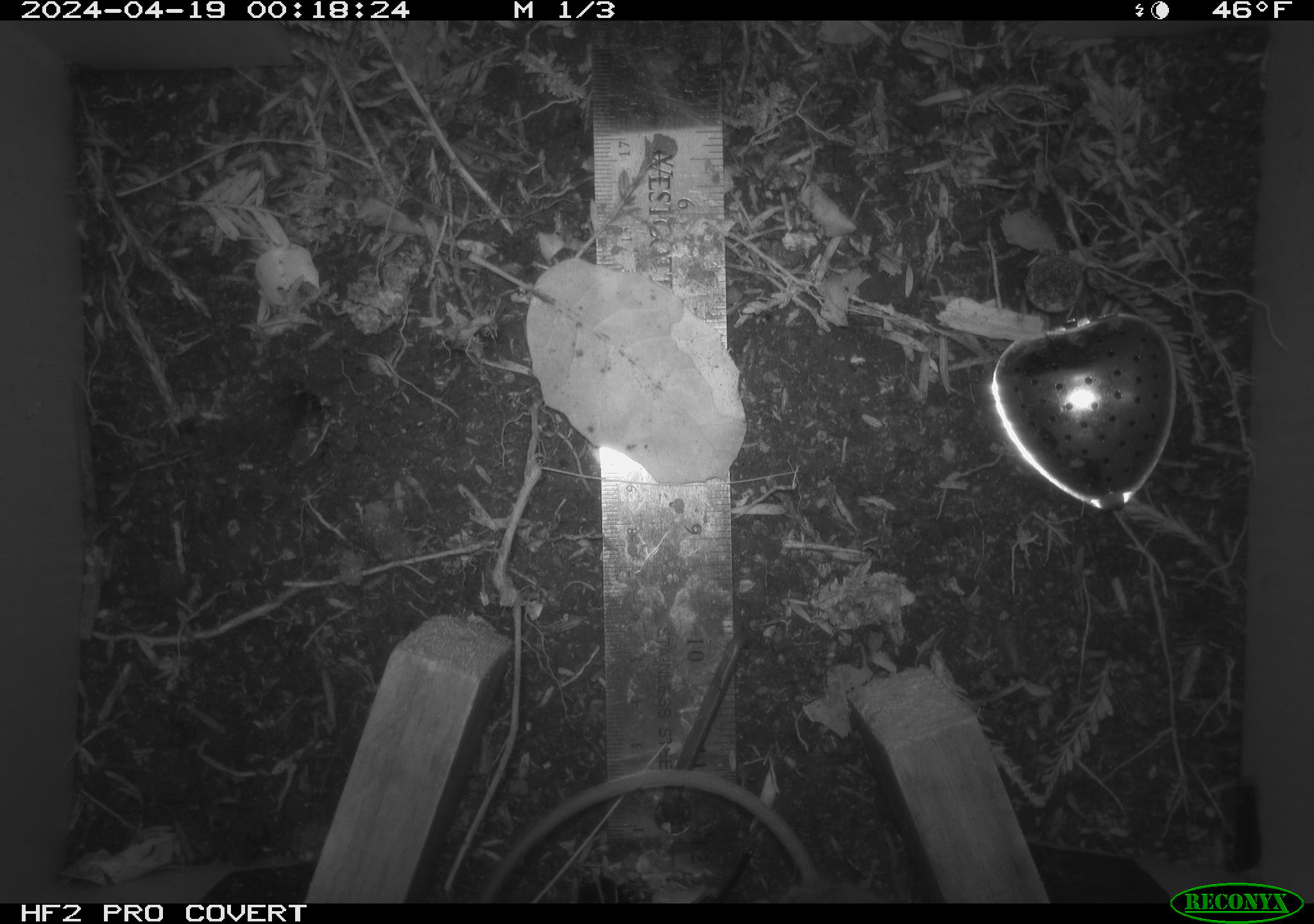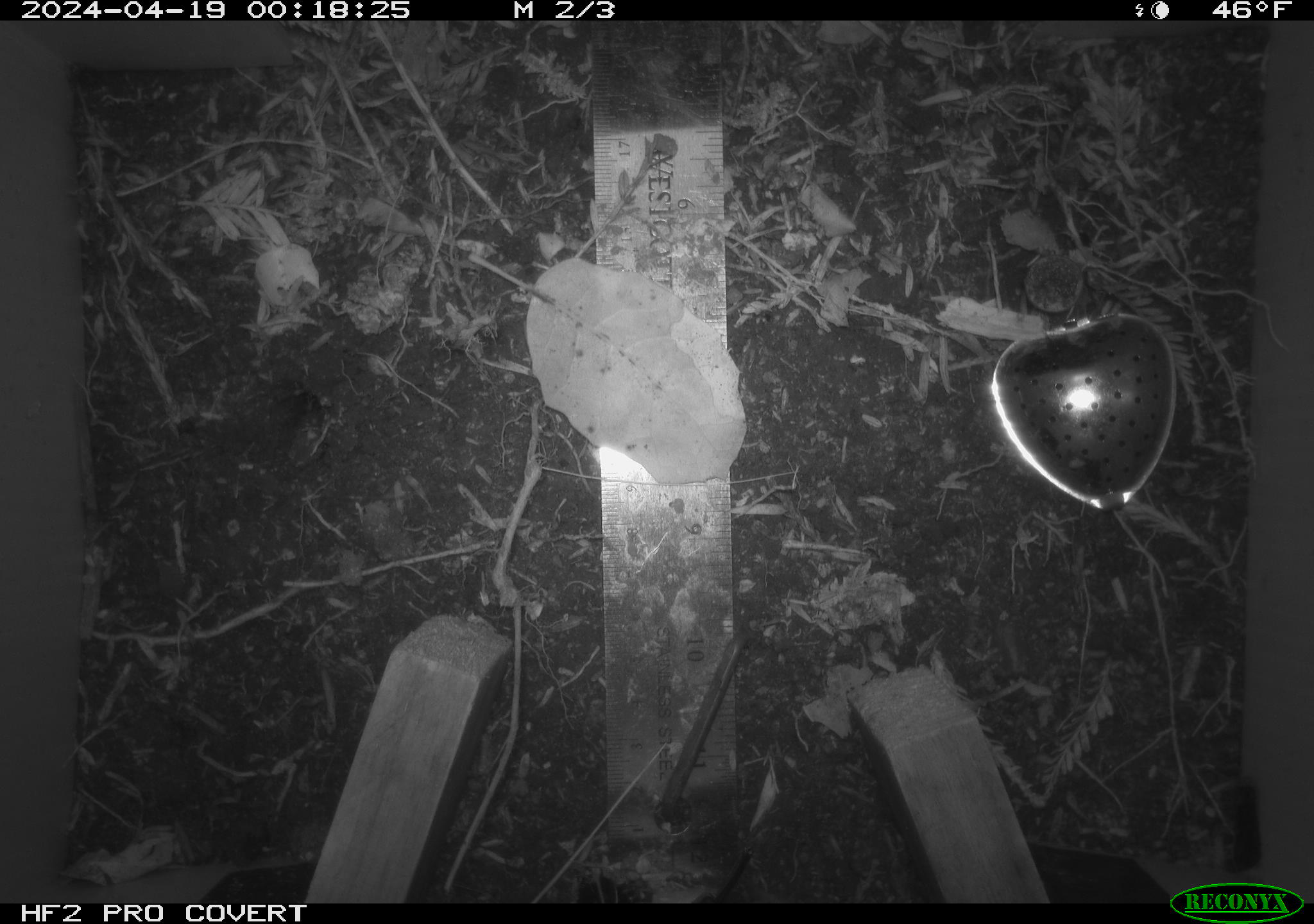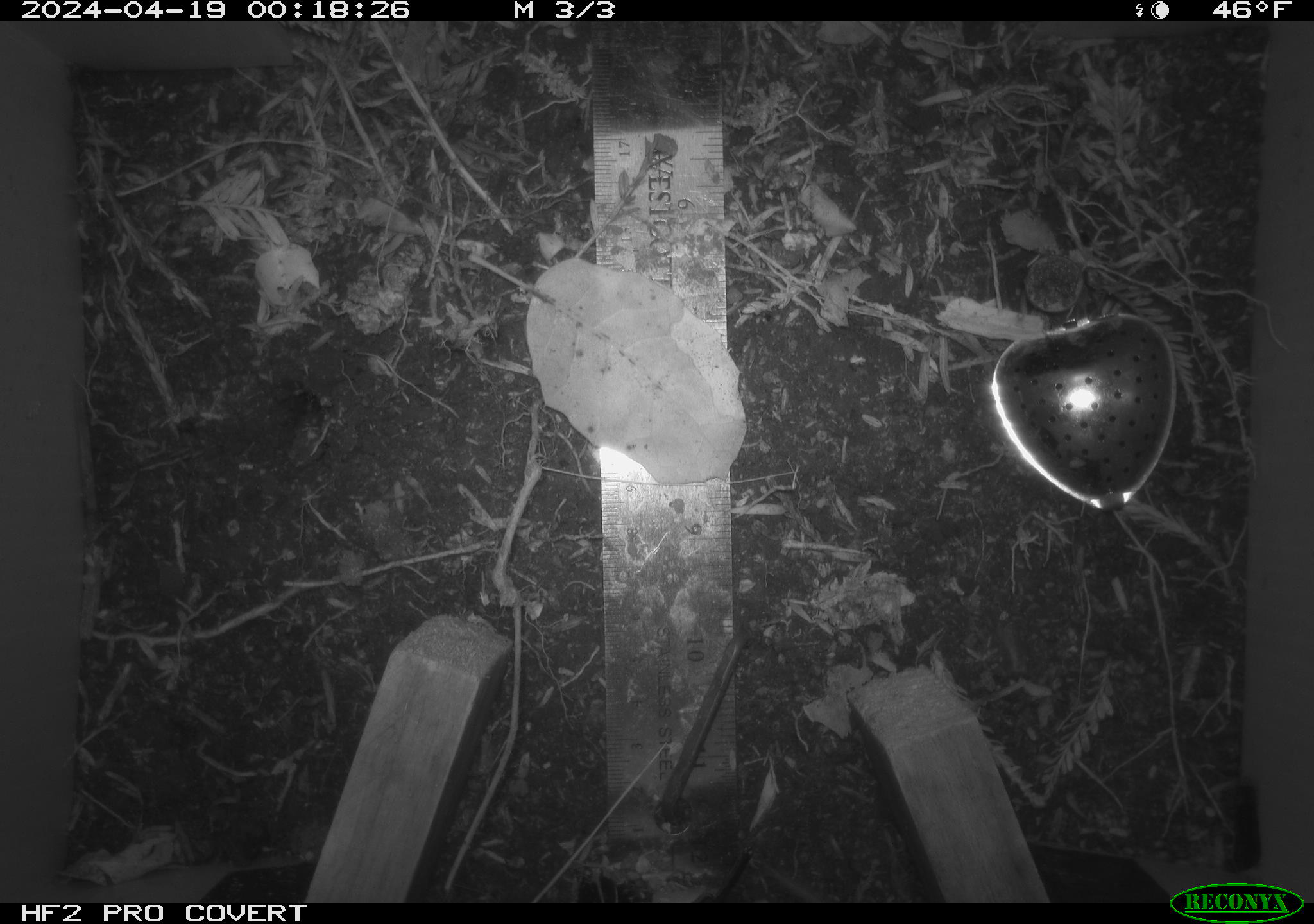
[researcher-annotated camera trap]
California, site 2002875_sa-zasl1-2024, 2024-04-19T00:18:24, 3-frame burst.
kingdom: Animalia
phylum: Chordata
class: Mammalia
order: Rodentia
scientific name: Rodentia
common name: rodent